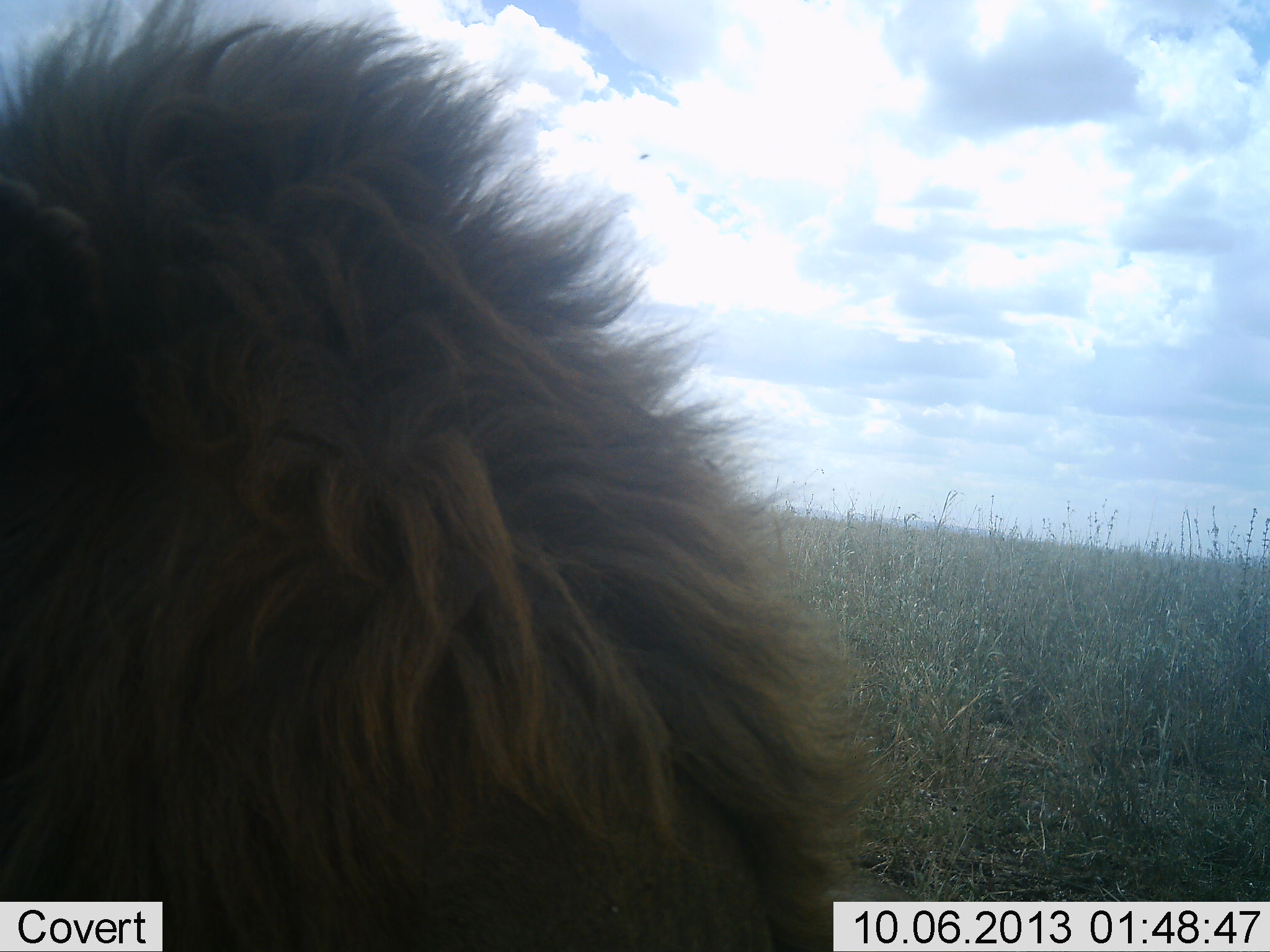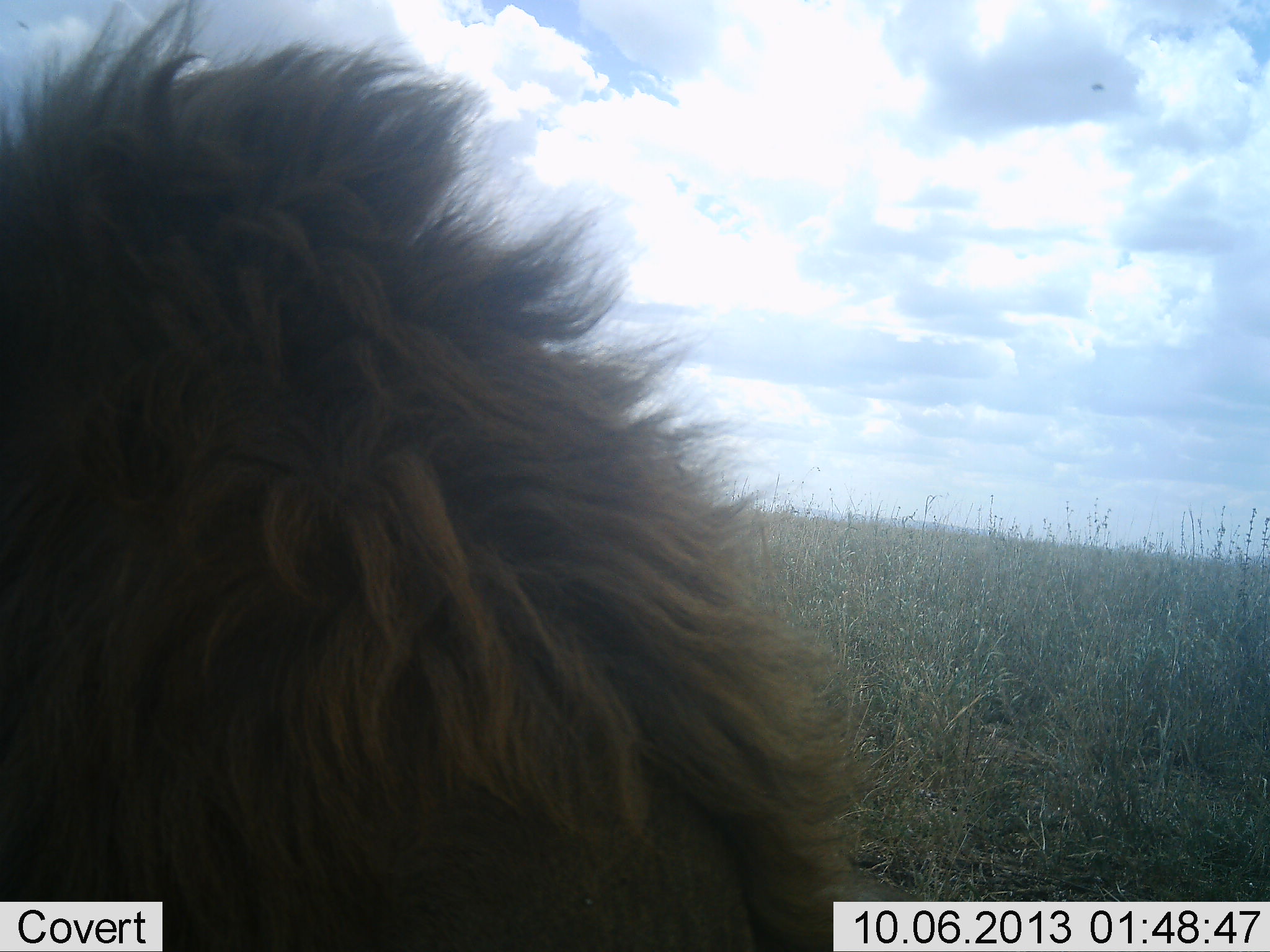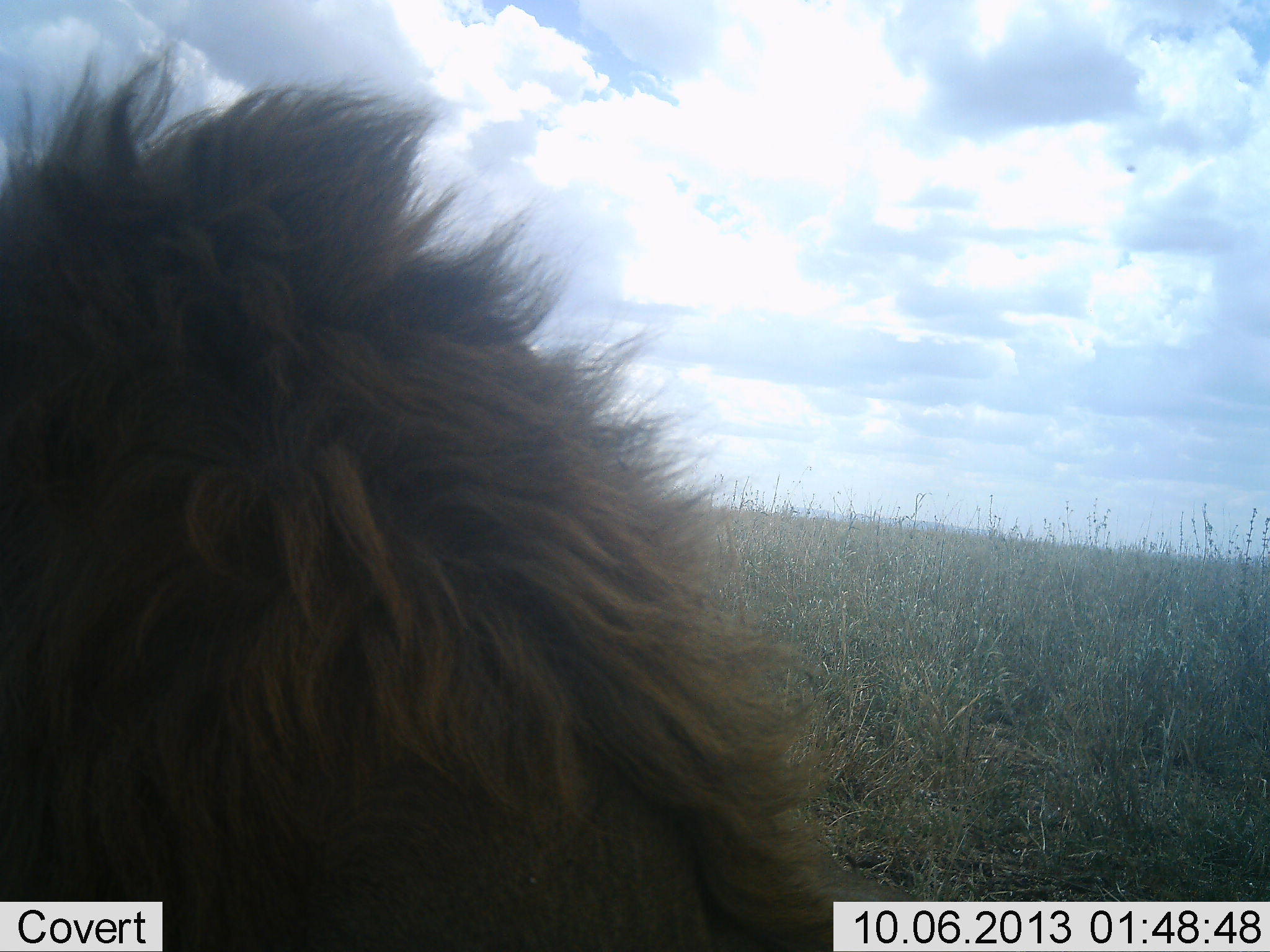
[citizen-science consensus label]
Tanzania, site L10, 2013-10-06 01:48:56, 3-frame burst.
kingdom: Animalia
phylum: Chordata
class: Mammalia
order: Carnivora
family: Felidae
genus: Panthera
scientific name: Panthera leo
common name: lion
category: lionmale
Lionmale (lion) (Panthera leo), count 1. Behavior (volunteer vote fractions): standing 13%, resting 73%, moving 13%, interacting 0%. Young present (vote fraction): 0%. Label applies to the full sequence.